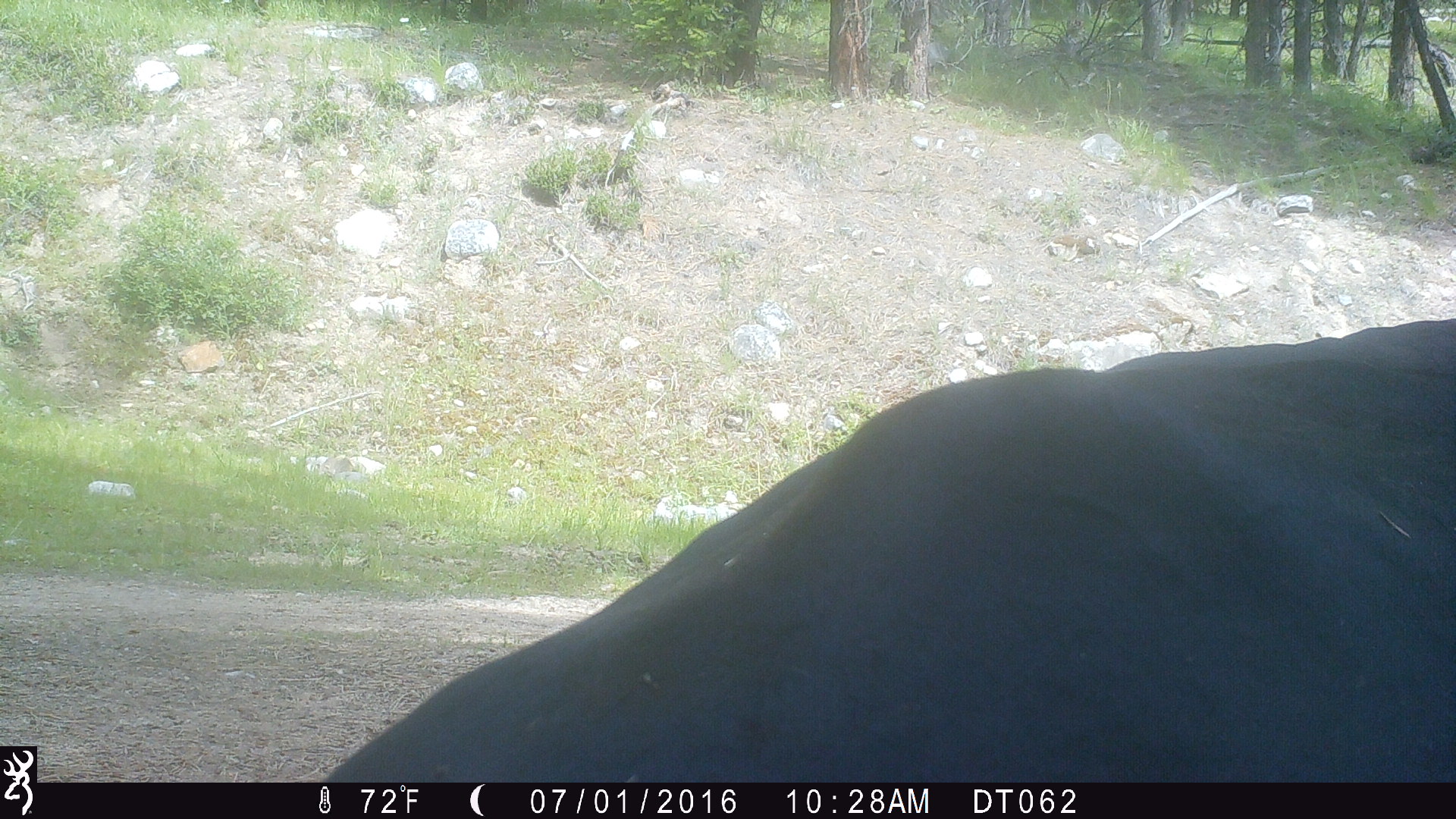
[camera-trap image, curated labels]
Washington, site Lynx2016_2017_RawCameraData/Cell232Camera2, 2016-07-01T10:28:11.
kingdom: Animalia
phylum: Chordata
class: Mammalia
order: Artiodactyla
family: Bovidae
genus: Bos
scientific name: Bos taurus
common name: domestic cattle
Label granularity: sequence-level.